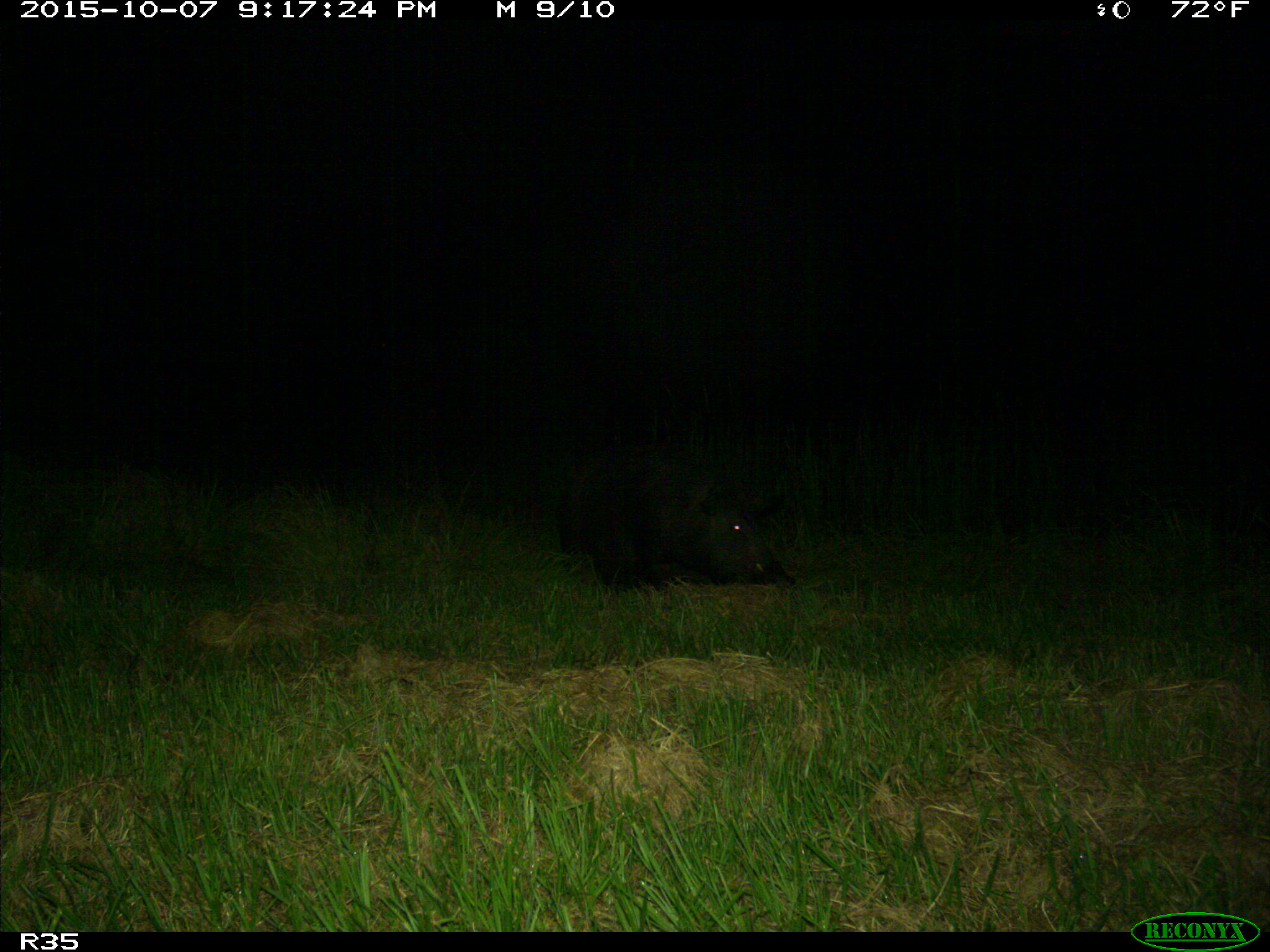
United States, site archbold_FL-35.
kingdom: Animalia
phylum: Chordata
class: Mammalia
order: Artiodactyla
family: Suidae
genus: Sus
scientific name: Sus scrofa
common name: wild boar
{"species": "Sus scrofa (wild boar)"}